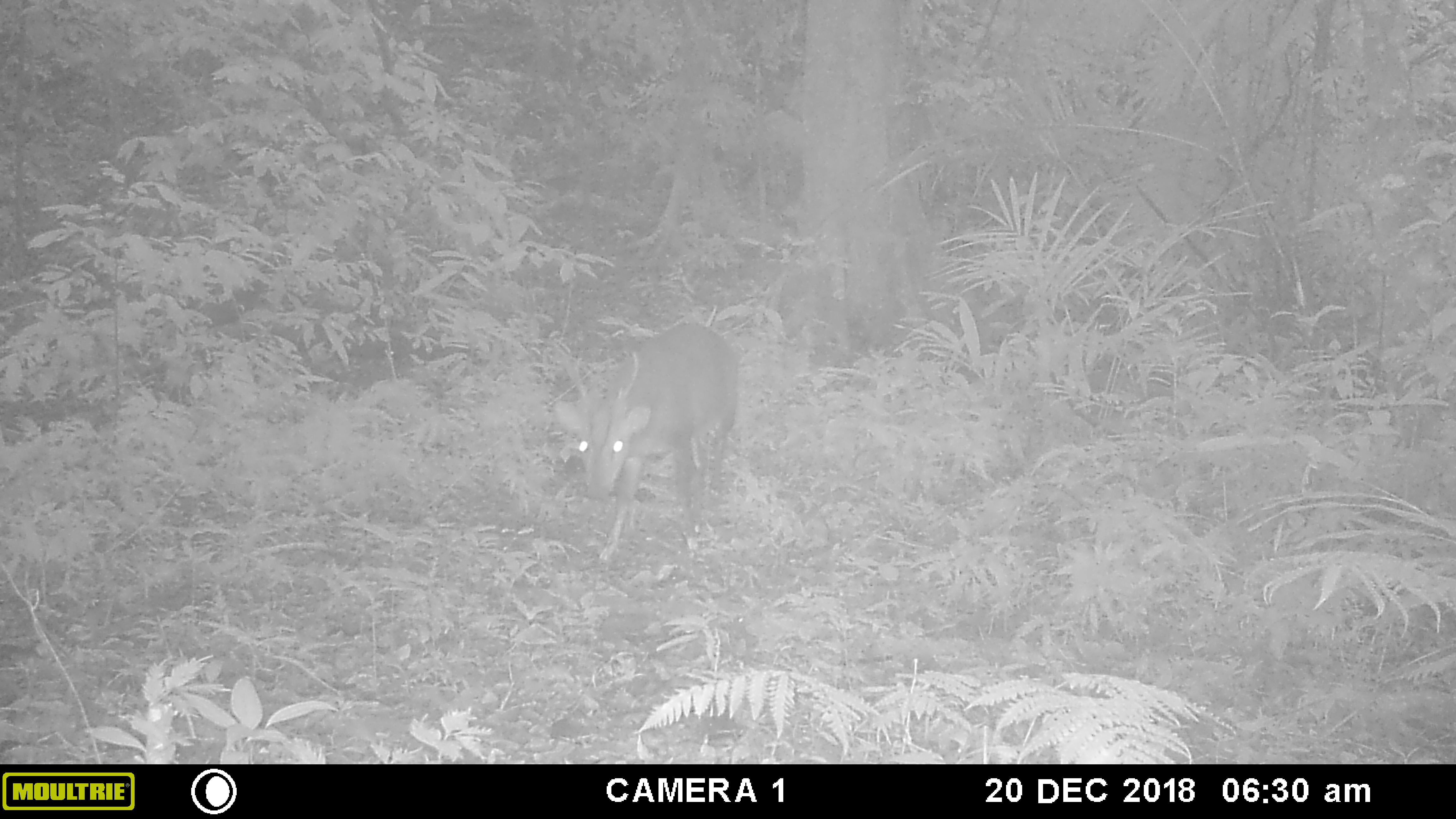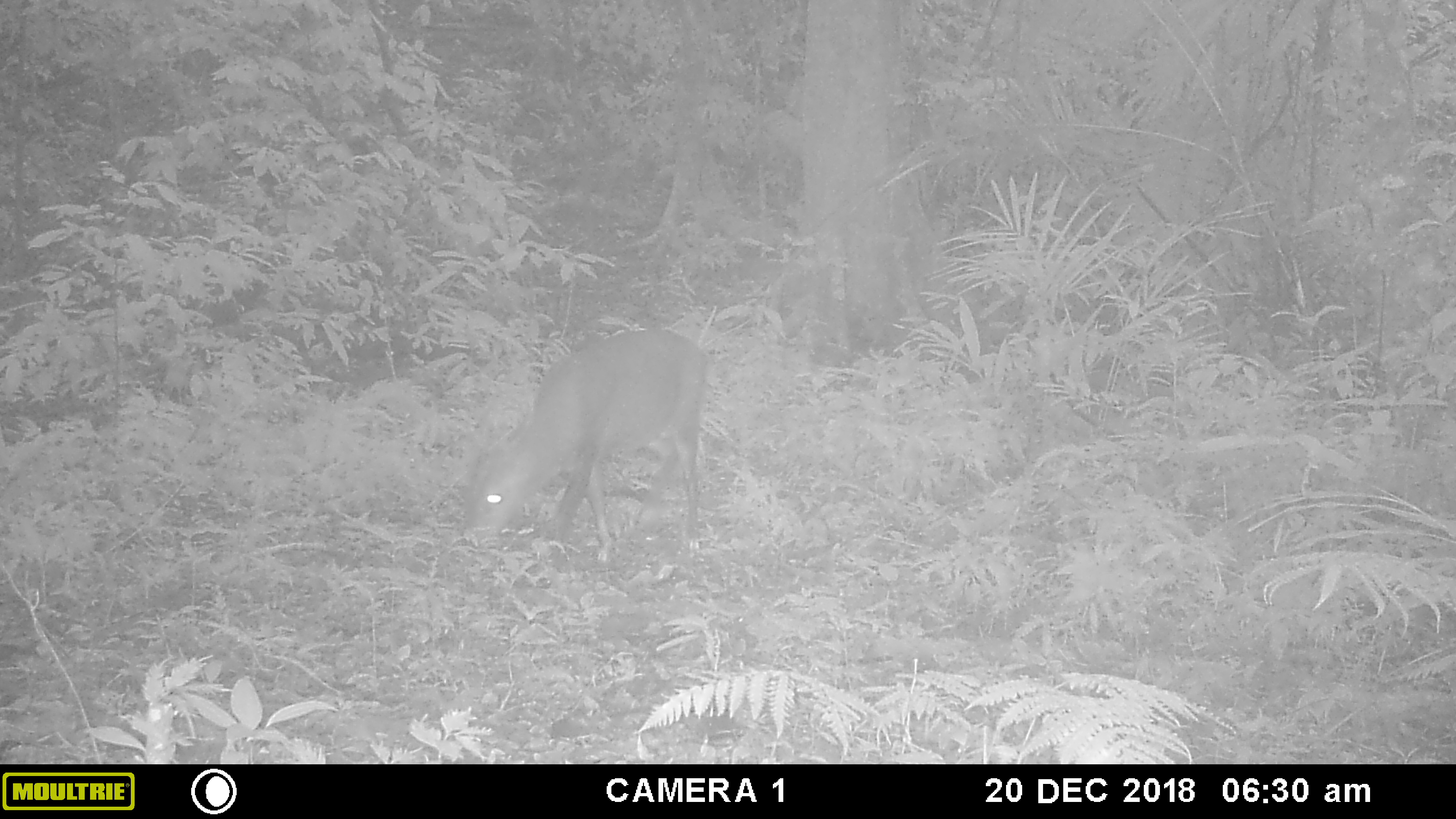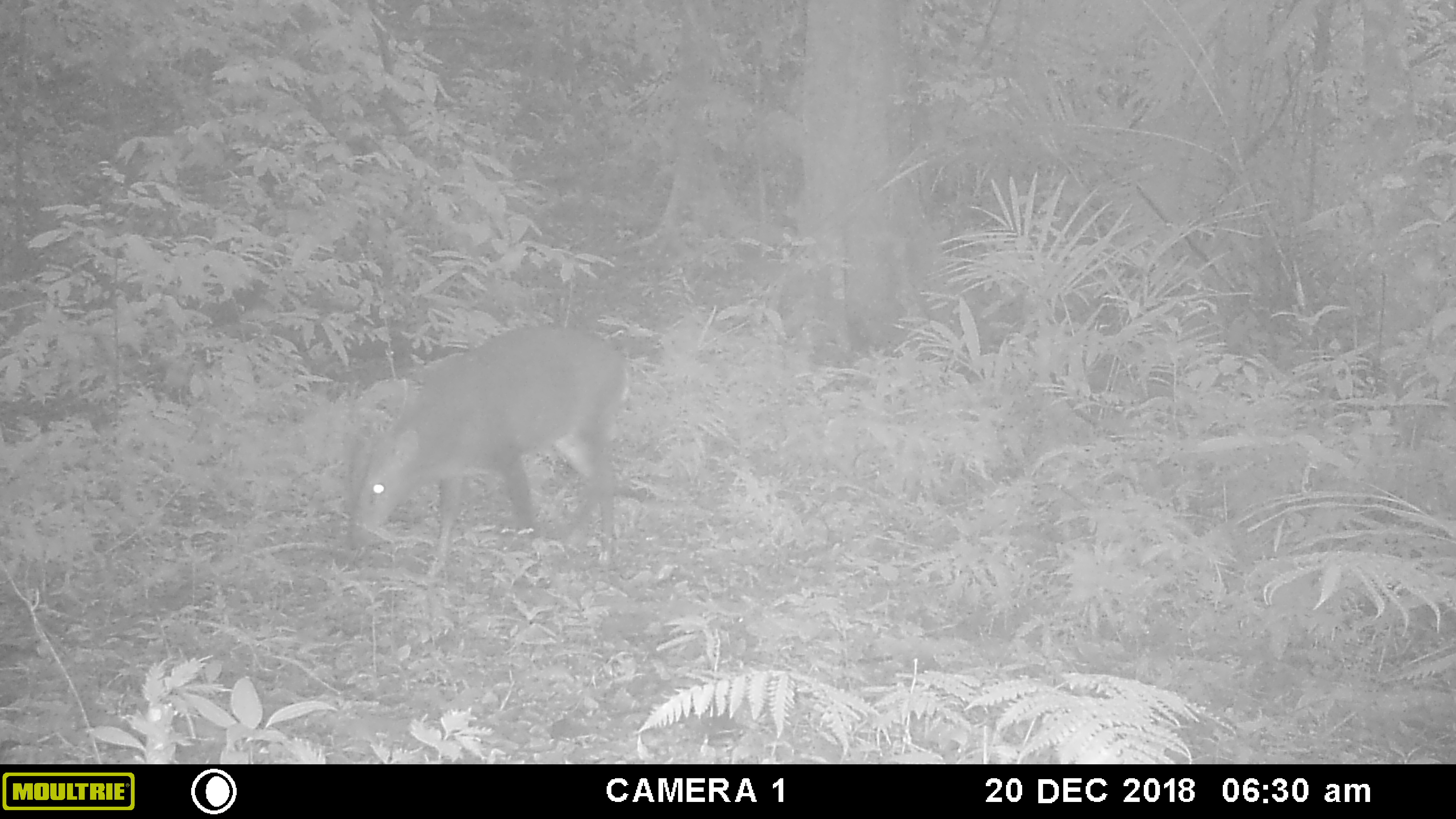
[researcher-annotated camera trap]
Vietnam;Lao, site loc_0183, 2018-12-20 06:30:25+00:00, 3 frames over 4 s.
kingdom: Animalia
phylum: Chordata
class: Mammalia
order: Artiodactyla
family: Cervidae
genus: Muntiacus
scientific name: Muntiacus vuquangensis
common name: large-antlered muntjac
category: large antlered muntjac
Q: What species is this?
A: Large antlered muntjac (large-antlered muntjac) (Muntiacus vuquangensis).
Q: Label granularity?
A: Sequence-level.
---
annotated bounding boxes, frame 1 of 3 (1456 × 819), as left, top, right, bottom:
large antlered muntjac: 553, 321, 738, 561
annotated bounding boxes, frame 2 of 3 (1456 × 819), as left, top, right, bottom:
large antlered muntjac: 465, 329, 706, 564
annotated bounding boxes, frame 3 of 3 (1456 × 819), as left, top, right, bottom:
large antlered muntjac: 343, 325, 644, 579